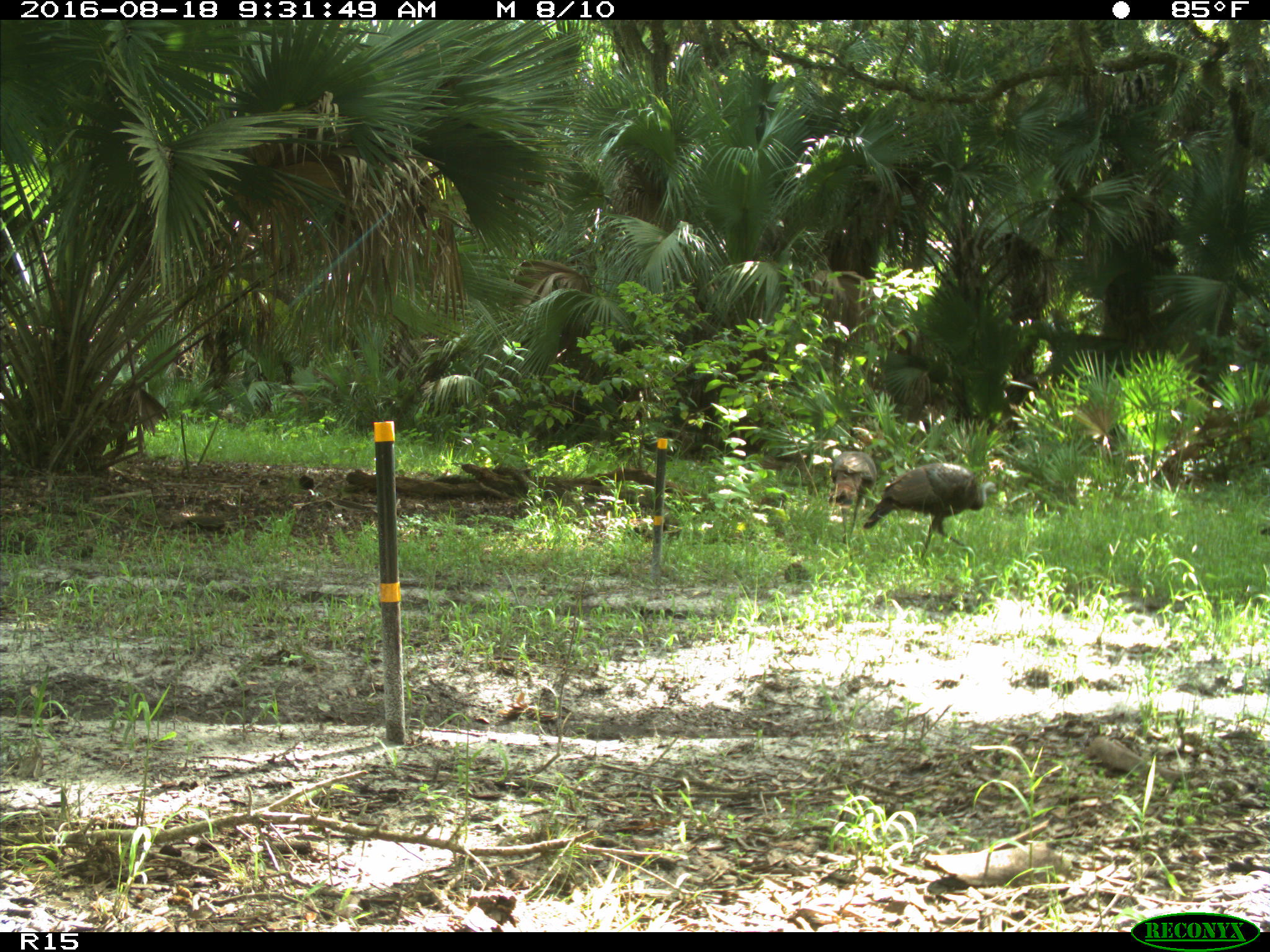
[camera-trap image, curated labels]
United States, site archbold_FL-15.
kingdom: Animalia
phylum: Chordata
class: Aves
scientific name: Aves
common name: birds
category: unidentified bird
Unidentified bird (birds) (Aves).